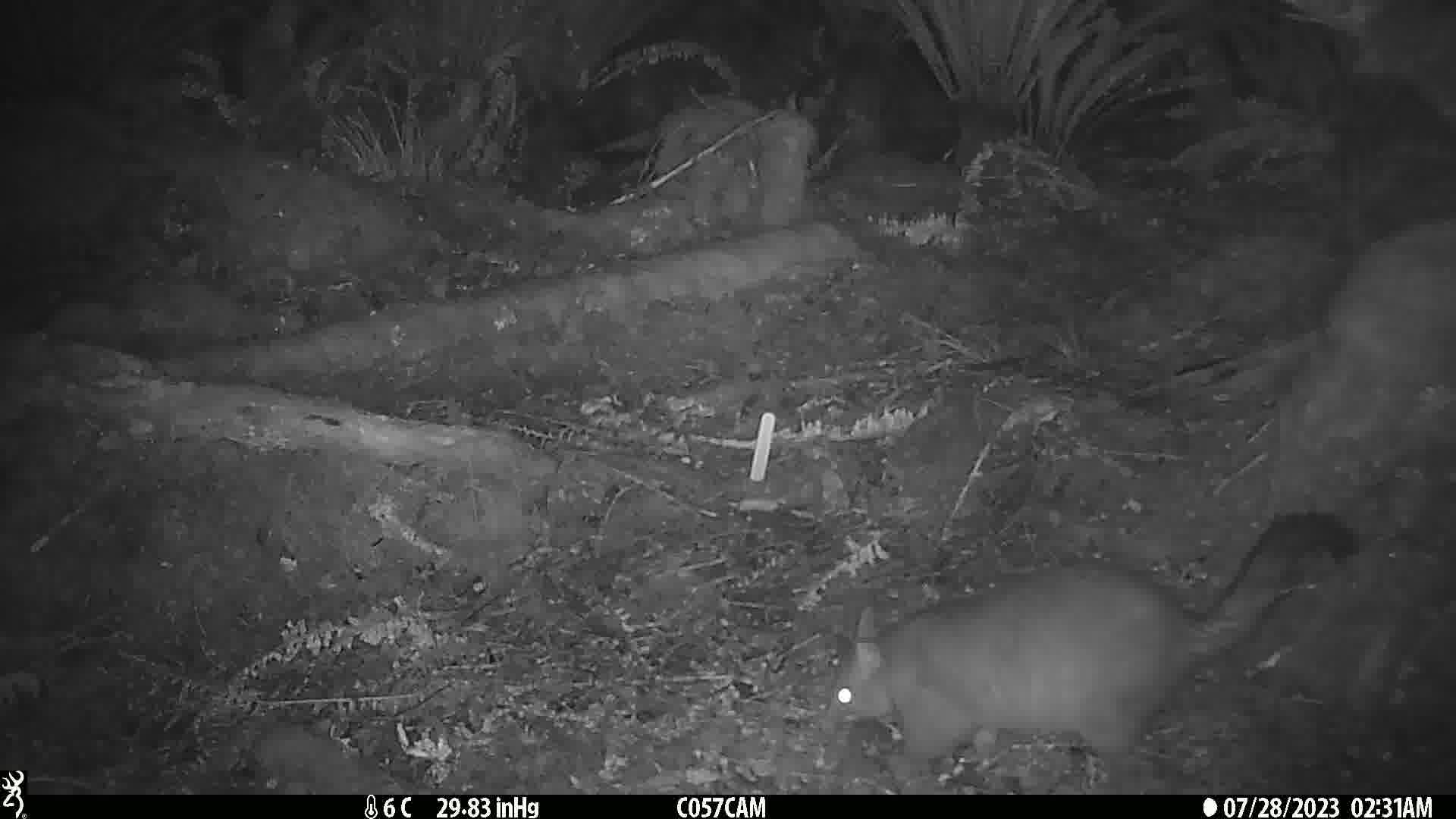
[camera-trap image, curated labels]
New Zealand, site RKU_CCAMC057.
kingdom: Animalia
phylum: Chordata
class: Mammalia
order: Diprotodontia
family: Phalangeridae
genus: Trichosurus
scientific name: Trichosurus vulpecula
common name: common brushtail possum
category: possum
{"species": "possum (common brushtail possum) (Trichosurus vulpecula)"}